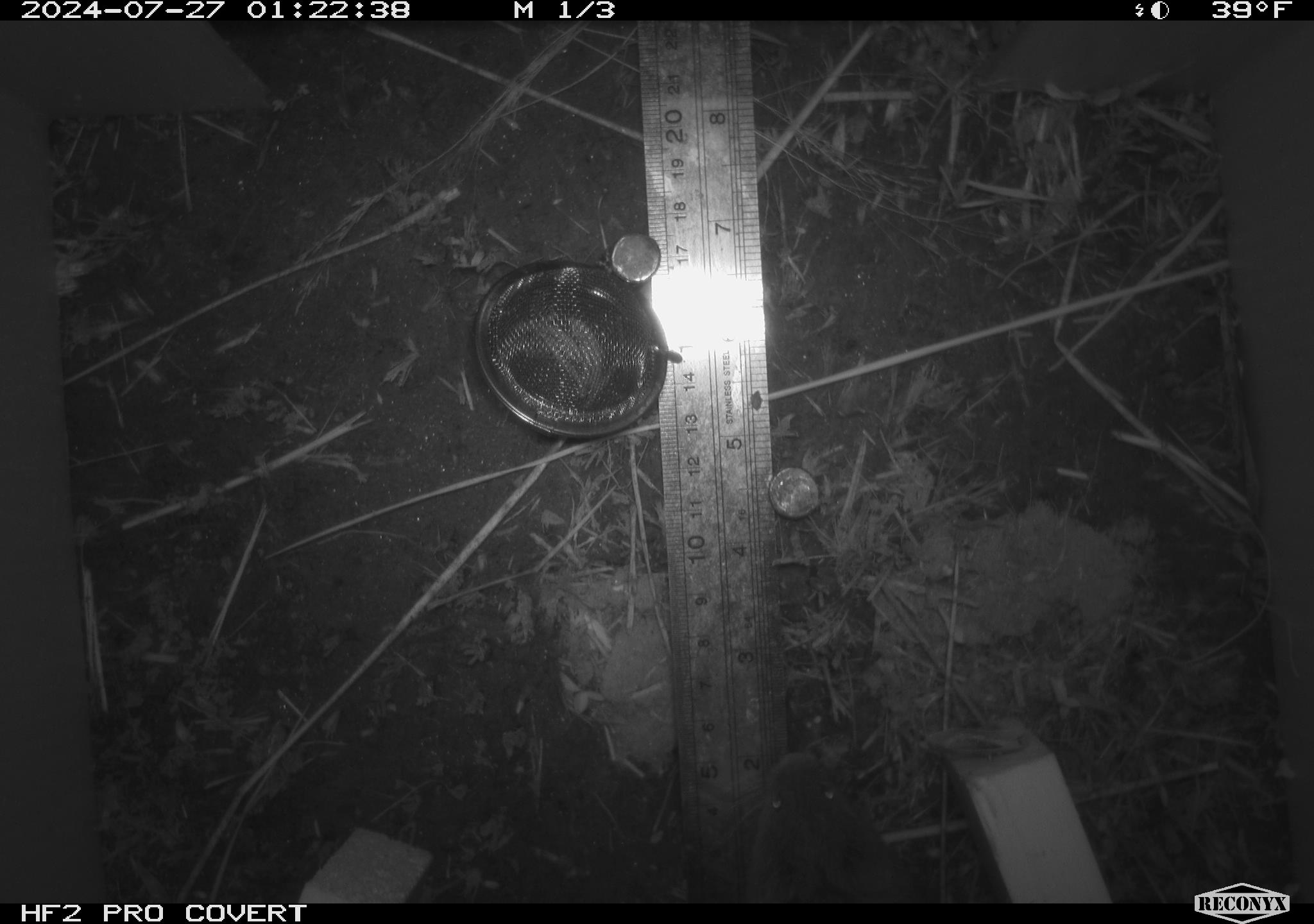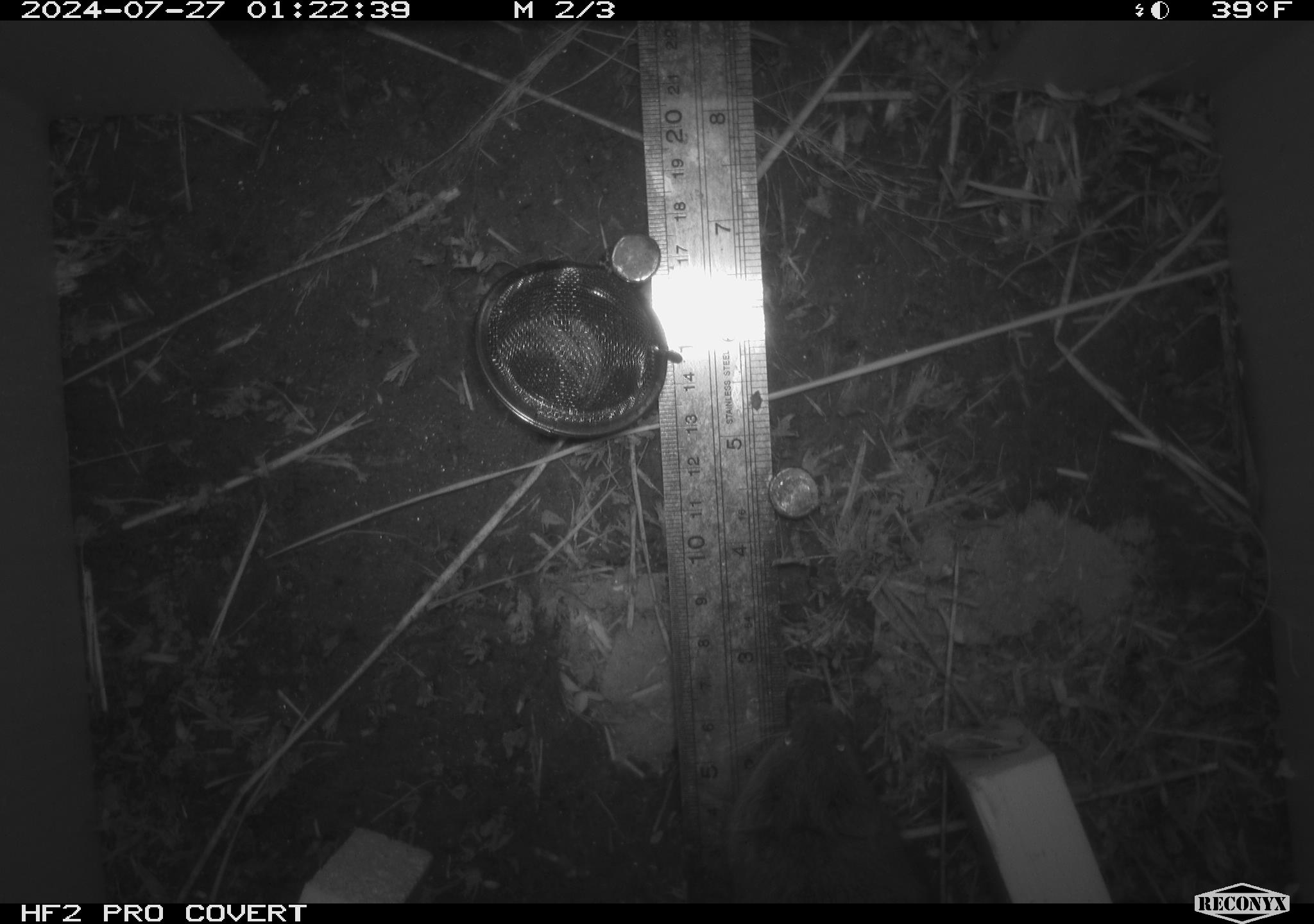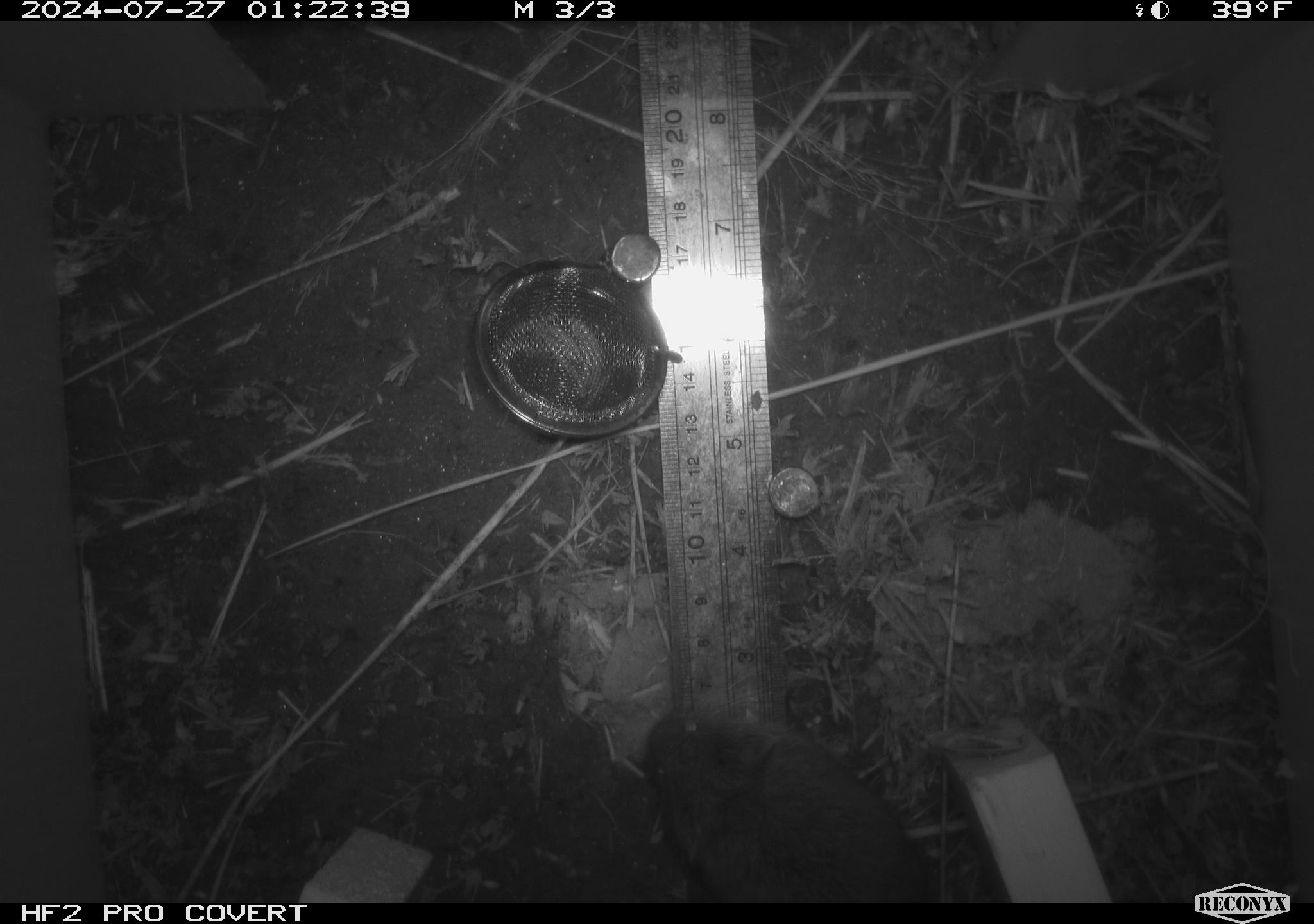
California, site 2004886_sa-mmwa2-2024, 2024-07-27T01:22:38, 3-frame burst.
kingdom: Animalia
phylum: Chordata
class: Mammalia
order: Rodentia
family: Cricetidae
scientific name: Arvicolinae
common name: voles, lemmings, and muskrats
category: arvicolinae subfamily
Arvicolinae subfamily (voles, lemmings, and muskrats) (Arvicolinae).